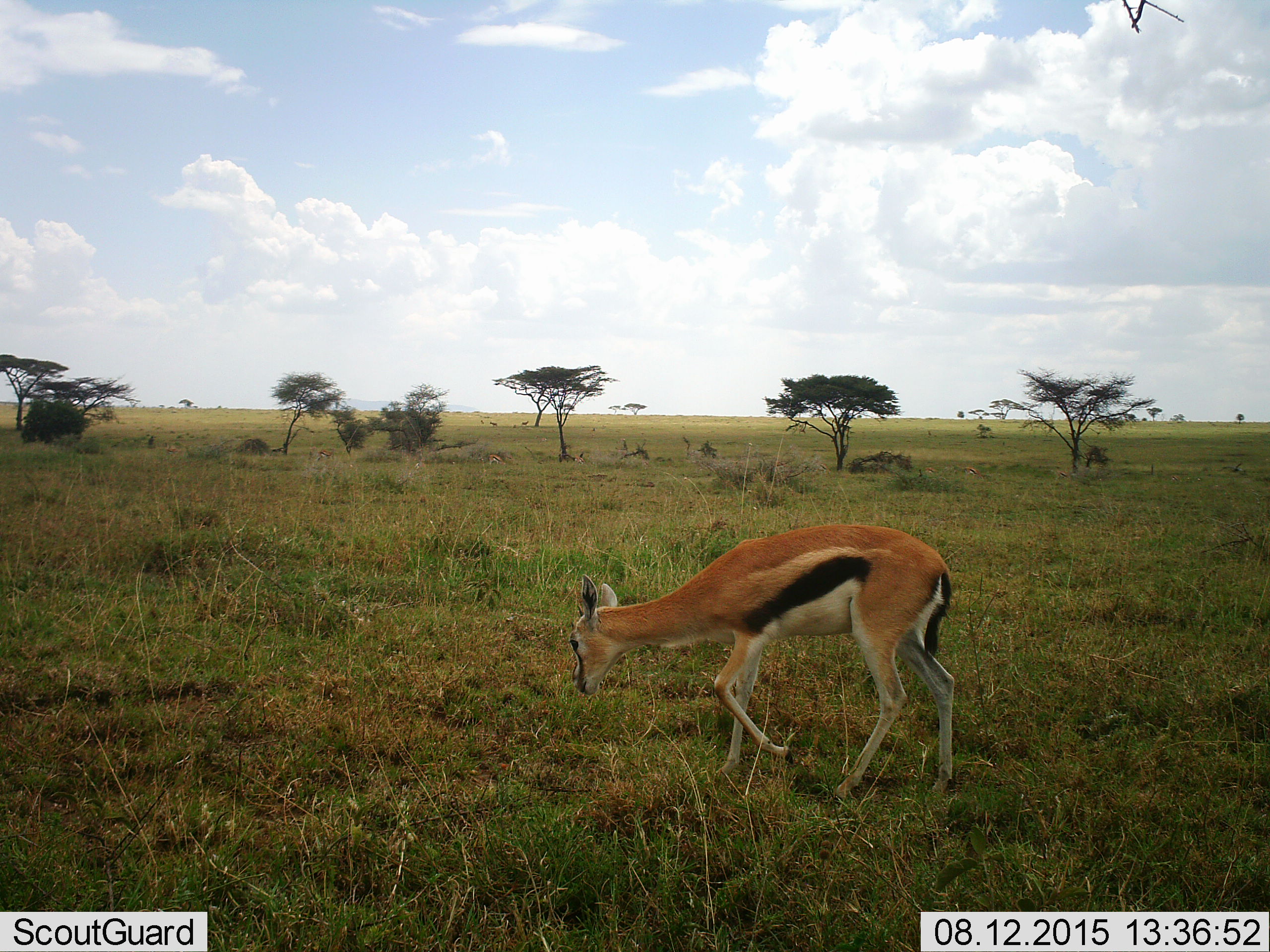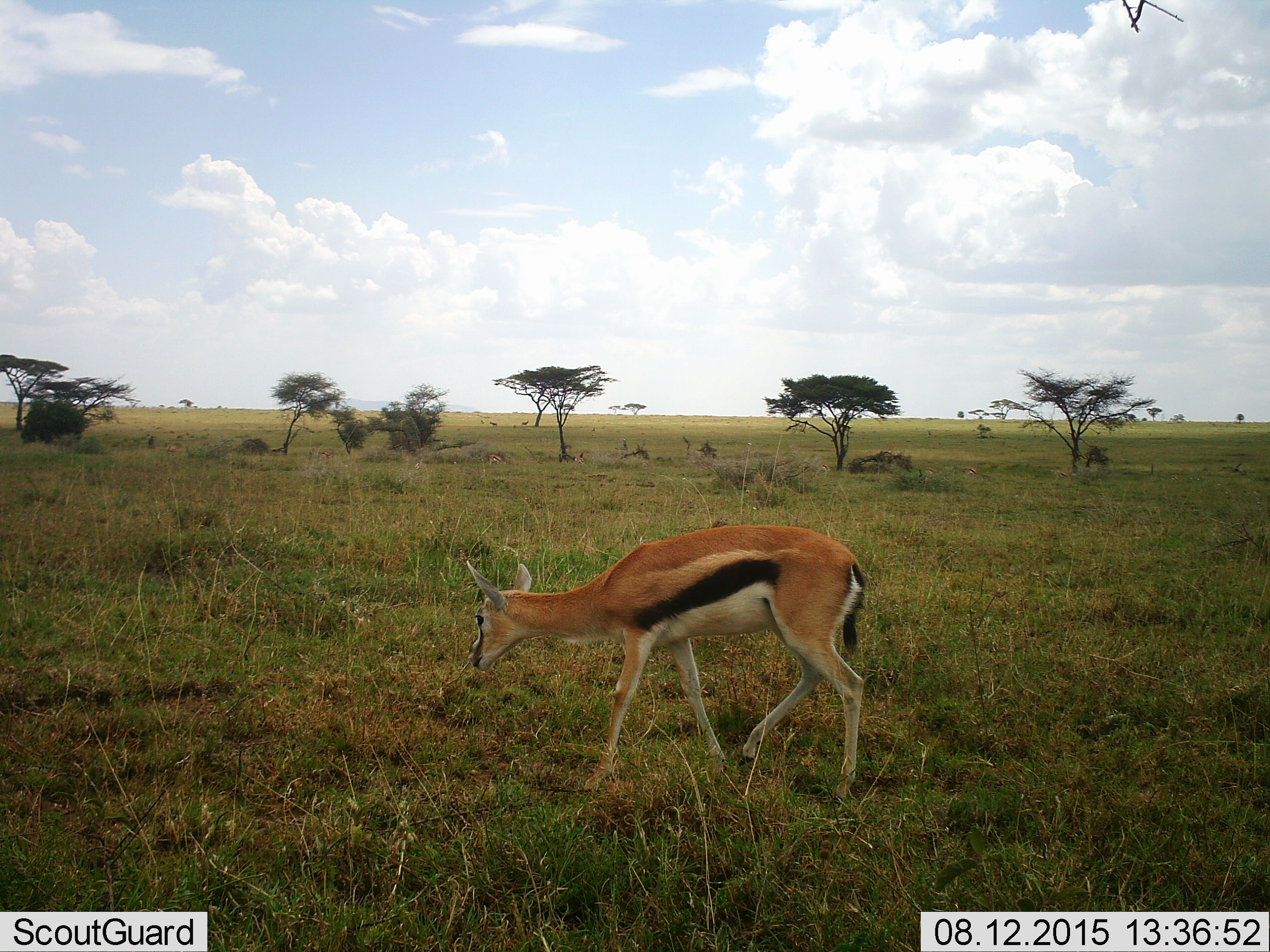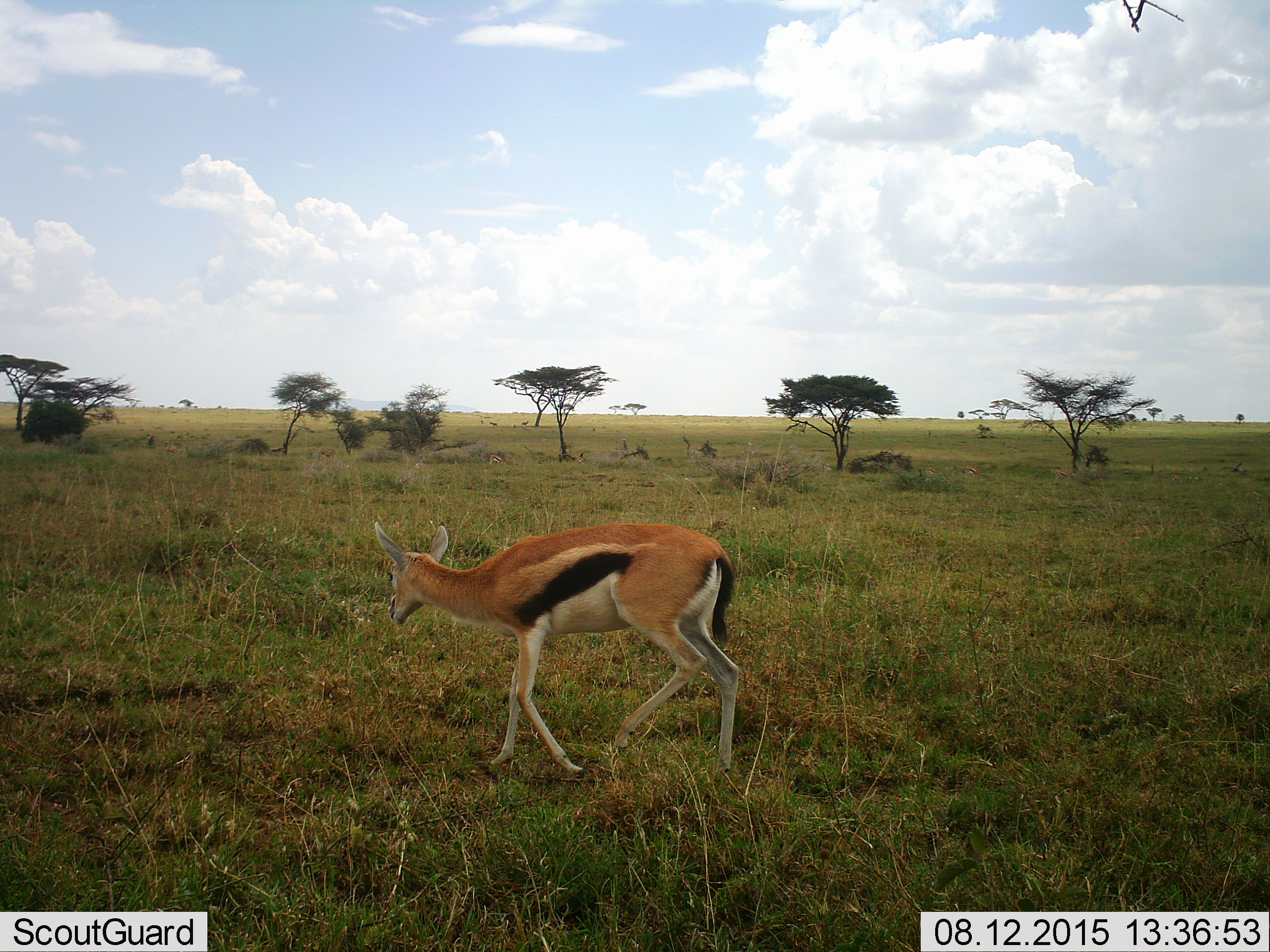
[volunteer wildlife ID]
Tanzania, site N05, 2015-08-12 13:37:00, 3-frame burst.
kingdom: Animalia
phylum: Chordata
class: Mammalia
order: Artiodactyla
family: Bovidae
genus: Eudorcas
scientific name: Eudorcas thomsonii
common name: thomson's gazelle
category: gazellethomsons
Gazellethomsons (thomson's gazelle) (Eudorcas thomsonii), count 1. Behavior (volunteer vote fractions): standing 0%, resting 0%, moving 100%, interacting 10%. Young present (vote fraction): 10%. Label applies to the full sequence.